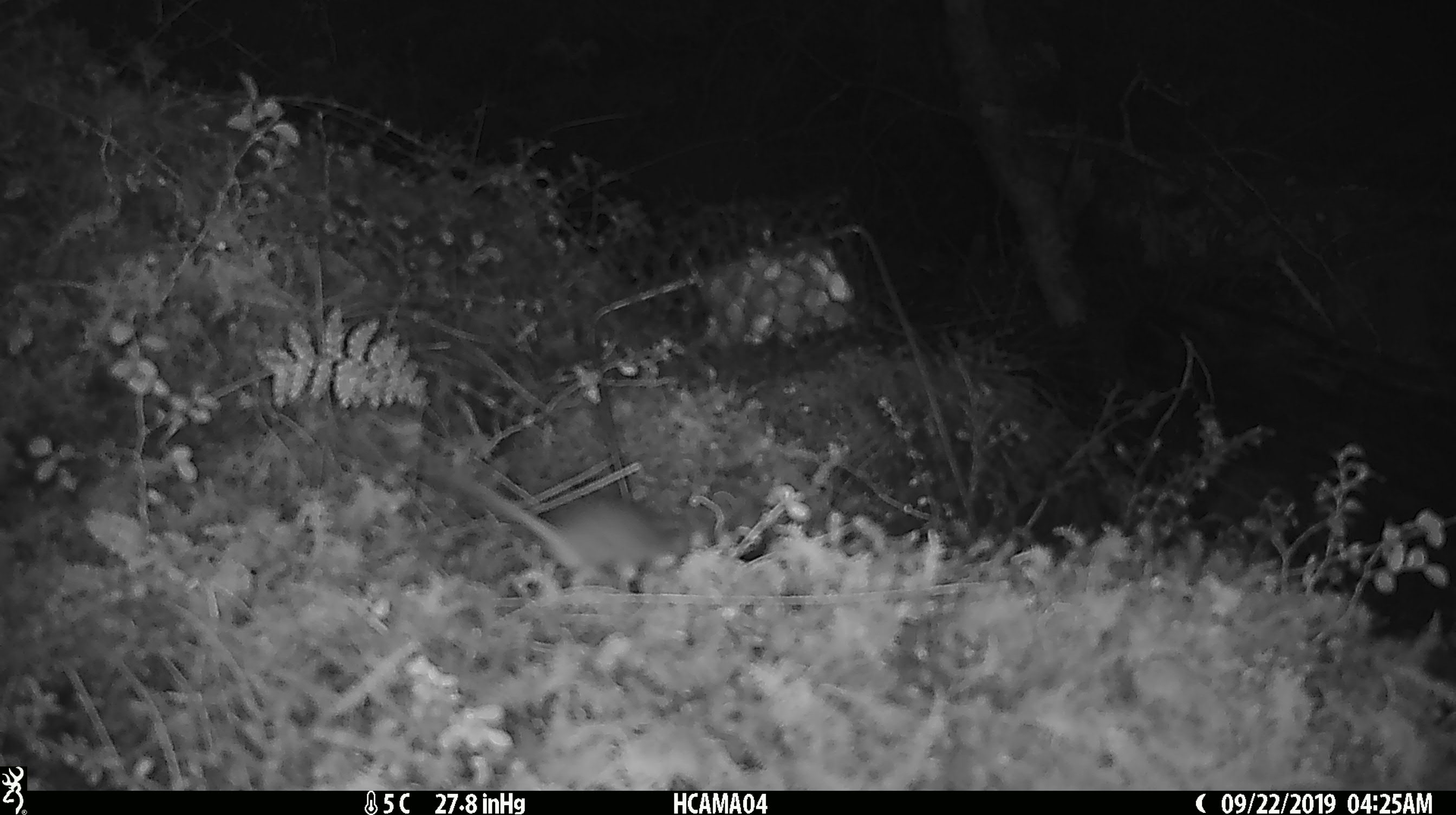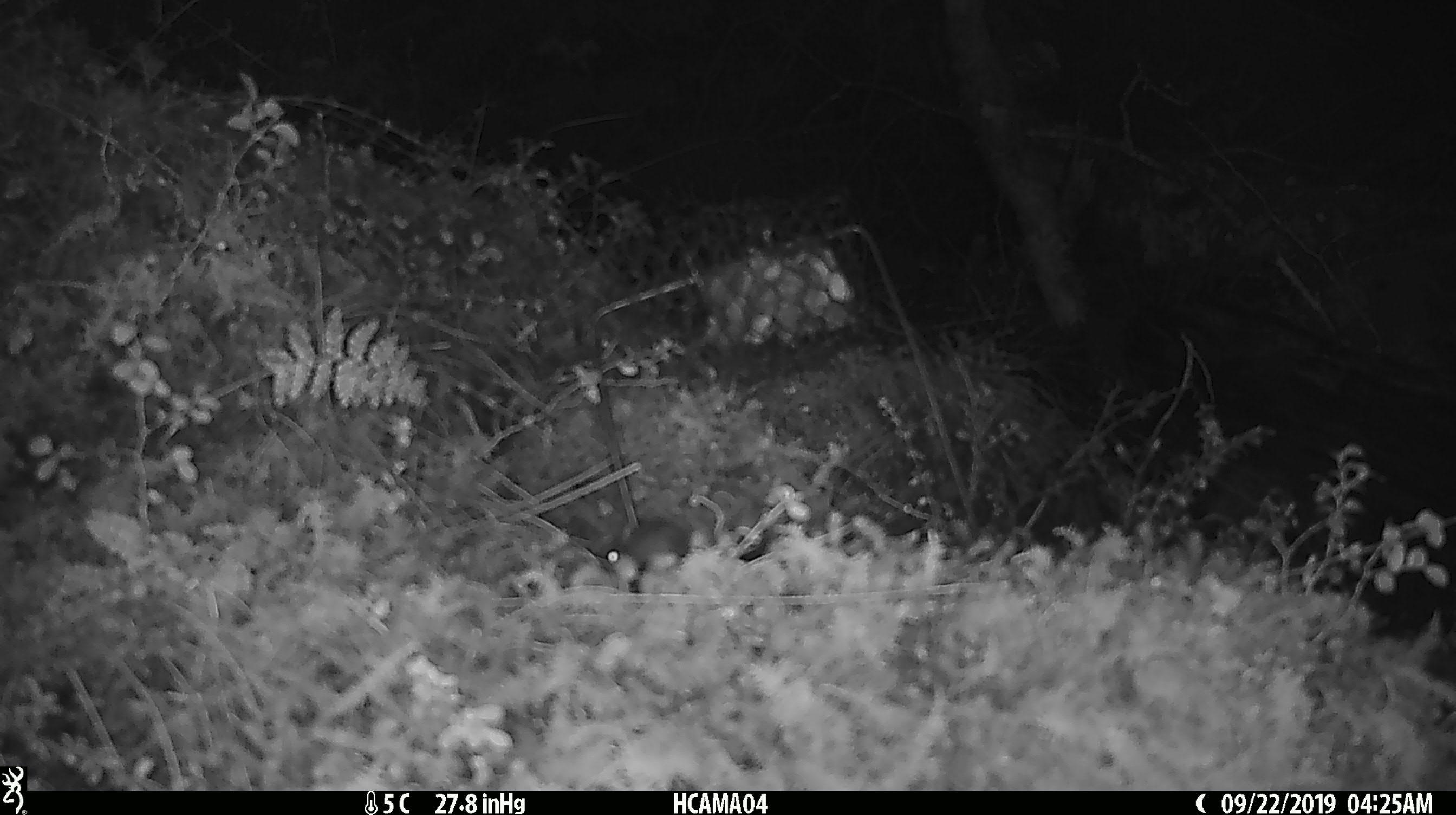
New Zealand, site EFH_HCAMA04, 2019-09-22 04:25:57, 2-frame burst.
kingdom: Animalia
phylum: Chordata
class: Mammalia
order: Rodentia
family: Muridae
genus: Mus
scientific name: Mus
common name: mouse